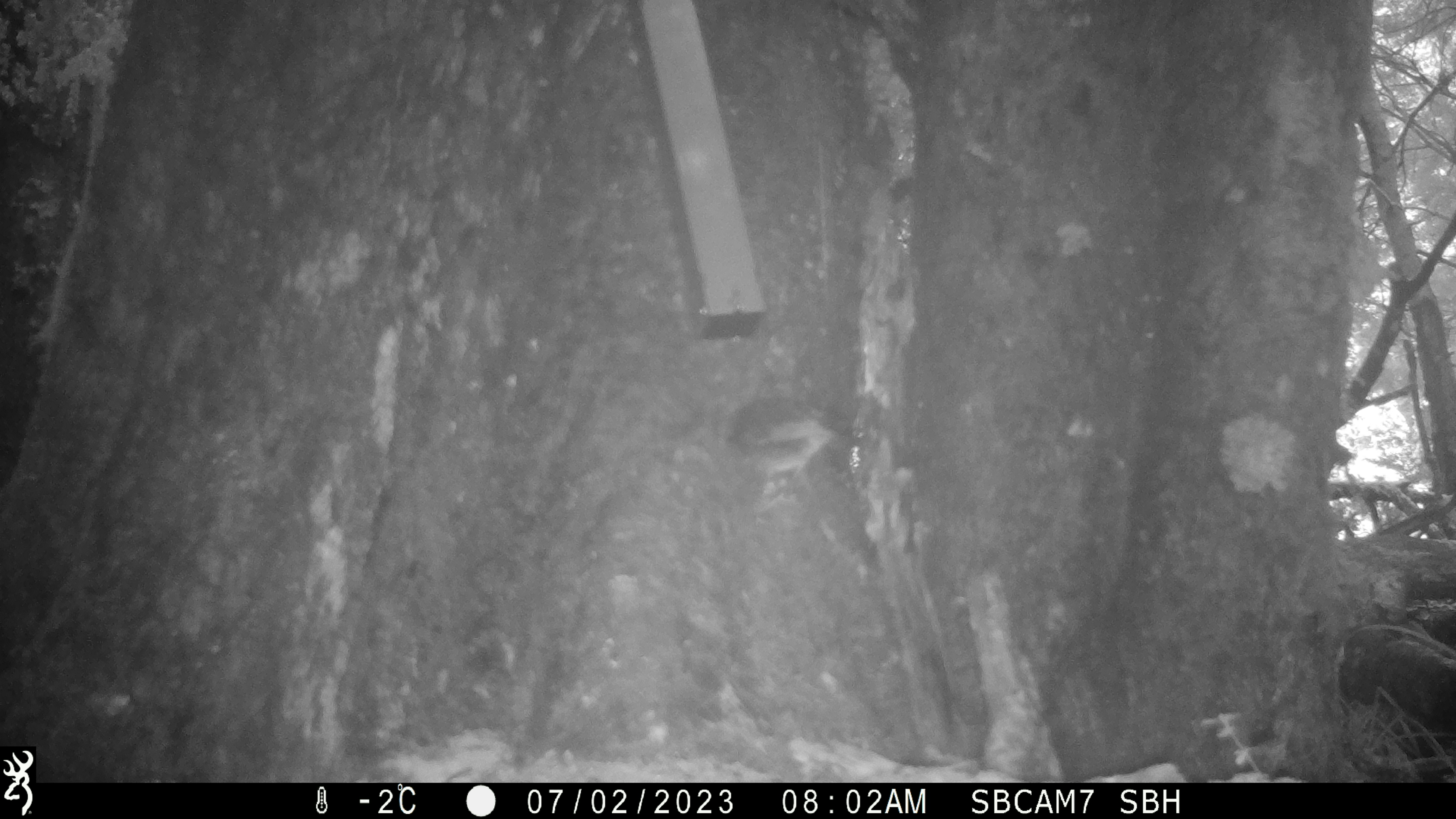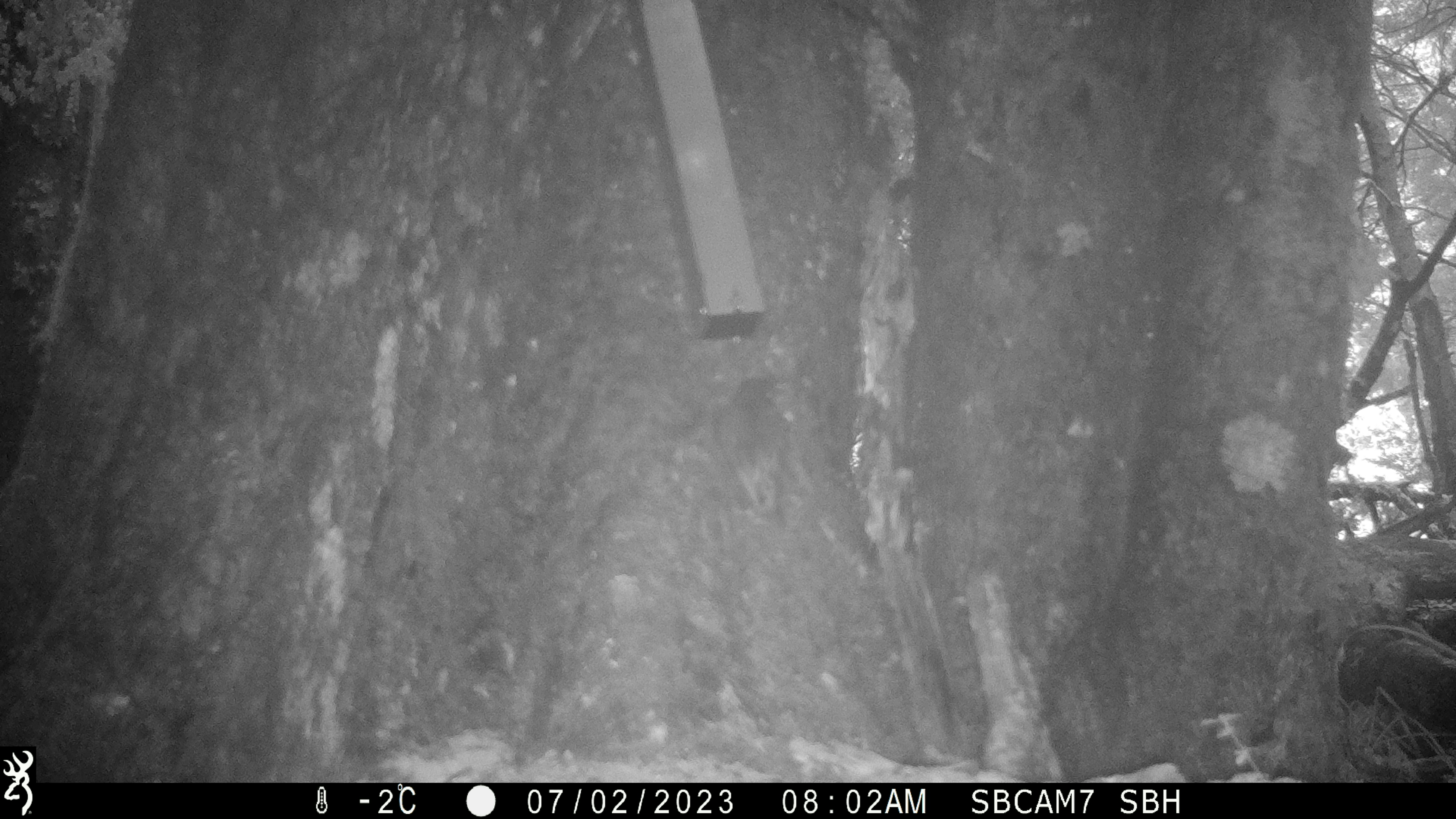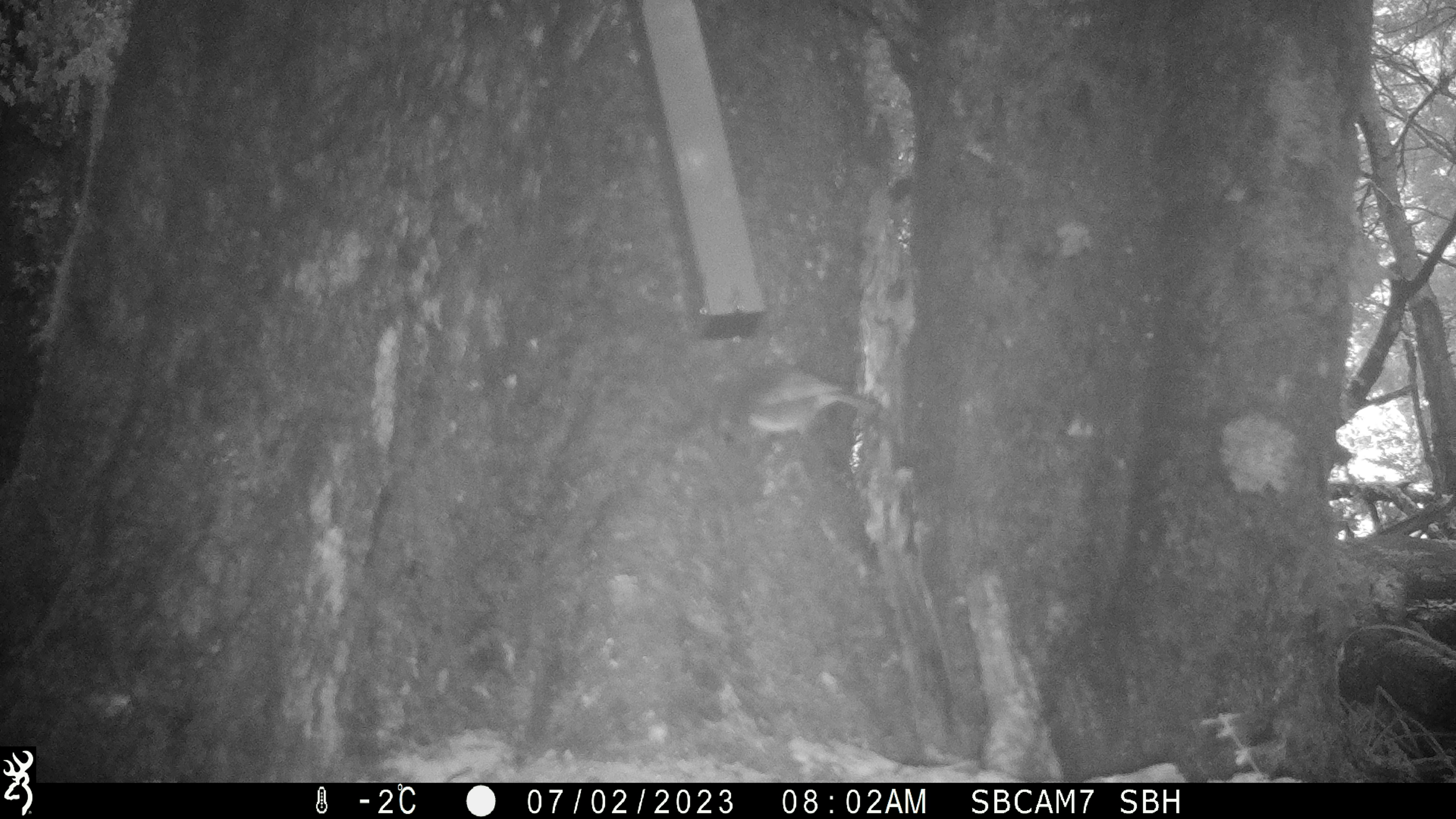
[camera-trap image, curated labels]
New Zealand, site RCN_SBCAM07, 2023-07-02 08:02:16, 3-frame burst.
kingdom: Animalia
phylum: Chordata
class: Aves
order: Passeriformes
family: Petroicidae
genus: Petroica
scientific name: Petroica australis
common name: new zealand robin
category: robin